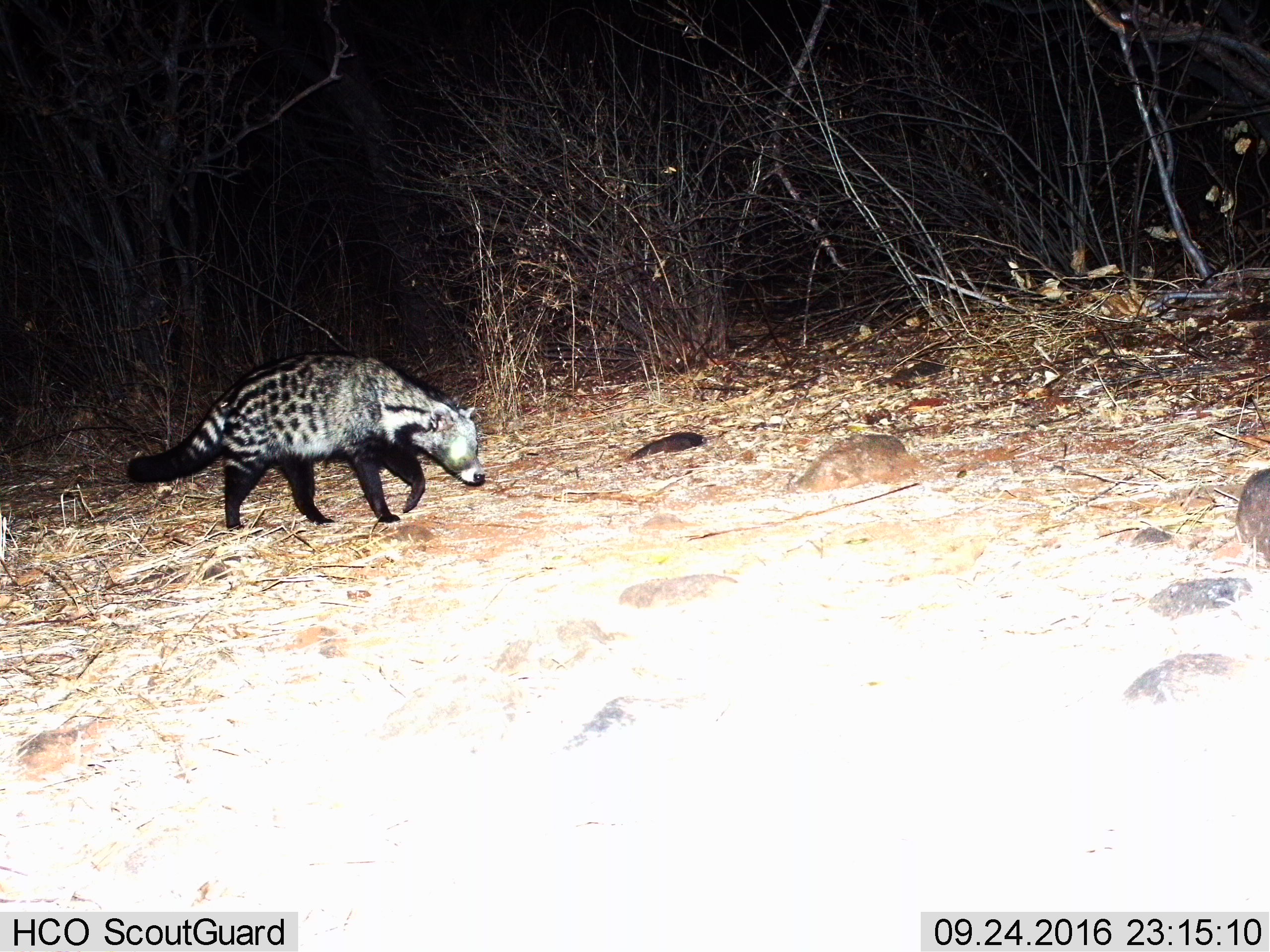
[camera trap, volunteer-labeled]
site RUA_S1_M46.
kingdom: Animalia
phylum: Chordata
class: Mammalia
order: Carnivora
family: Viverridae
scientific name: Viverridae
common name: civet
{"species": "civet (Viverridae)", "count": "1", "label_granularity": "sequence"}